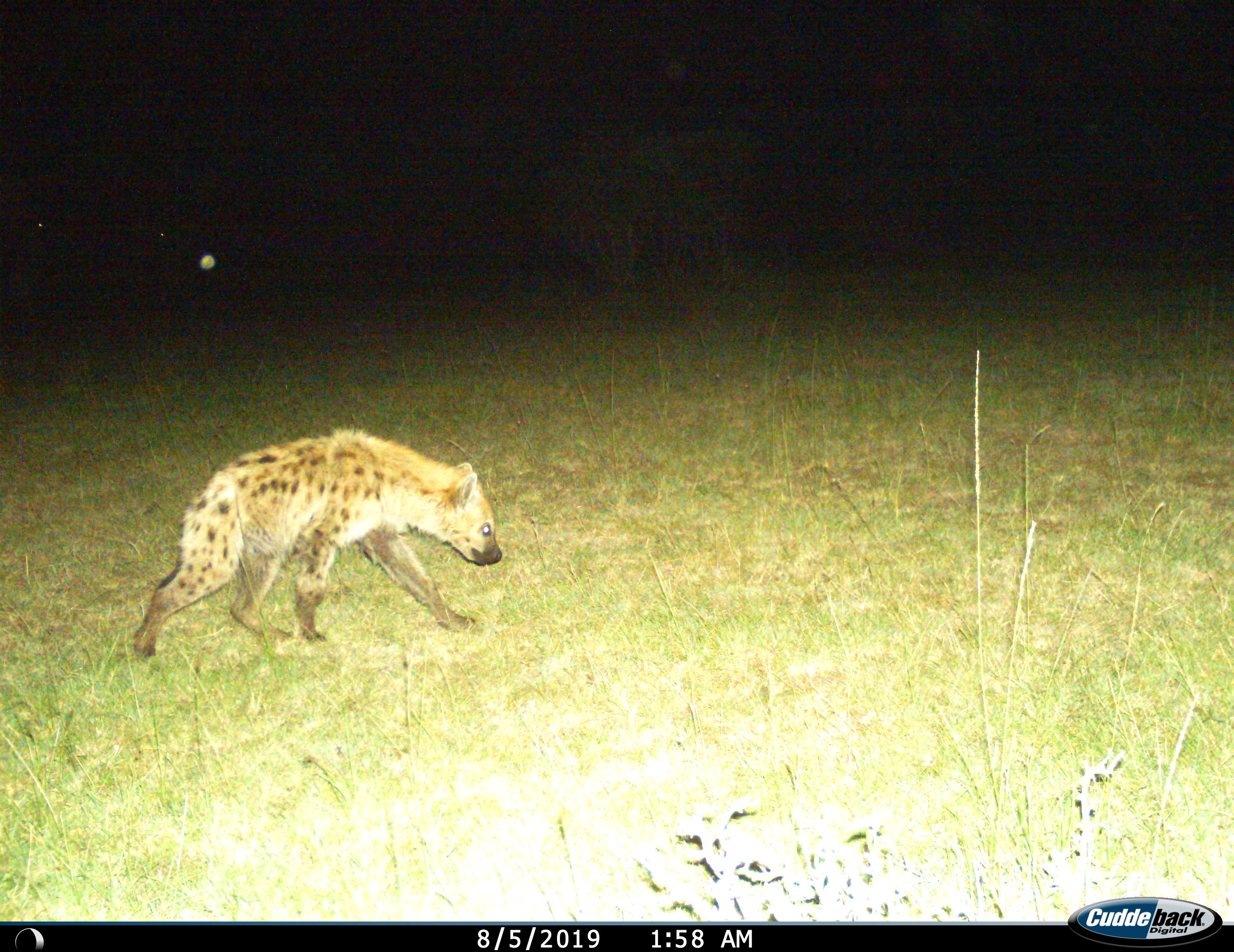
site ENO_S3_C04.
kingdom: Animalia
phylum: Chordata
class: Mammalia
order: Carnivora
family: Hyaenidae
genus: Crocuta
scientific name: Crocuta crocuta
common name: spotted hyena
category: hyenaspotted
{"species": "hyenaspotted (spotted hyena) (Crocuta crocuta)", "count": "1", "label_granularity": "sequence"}